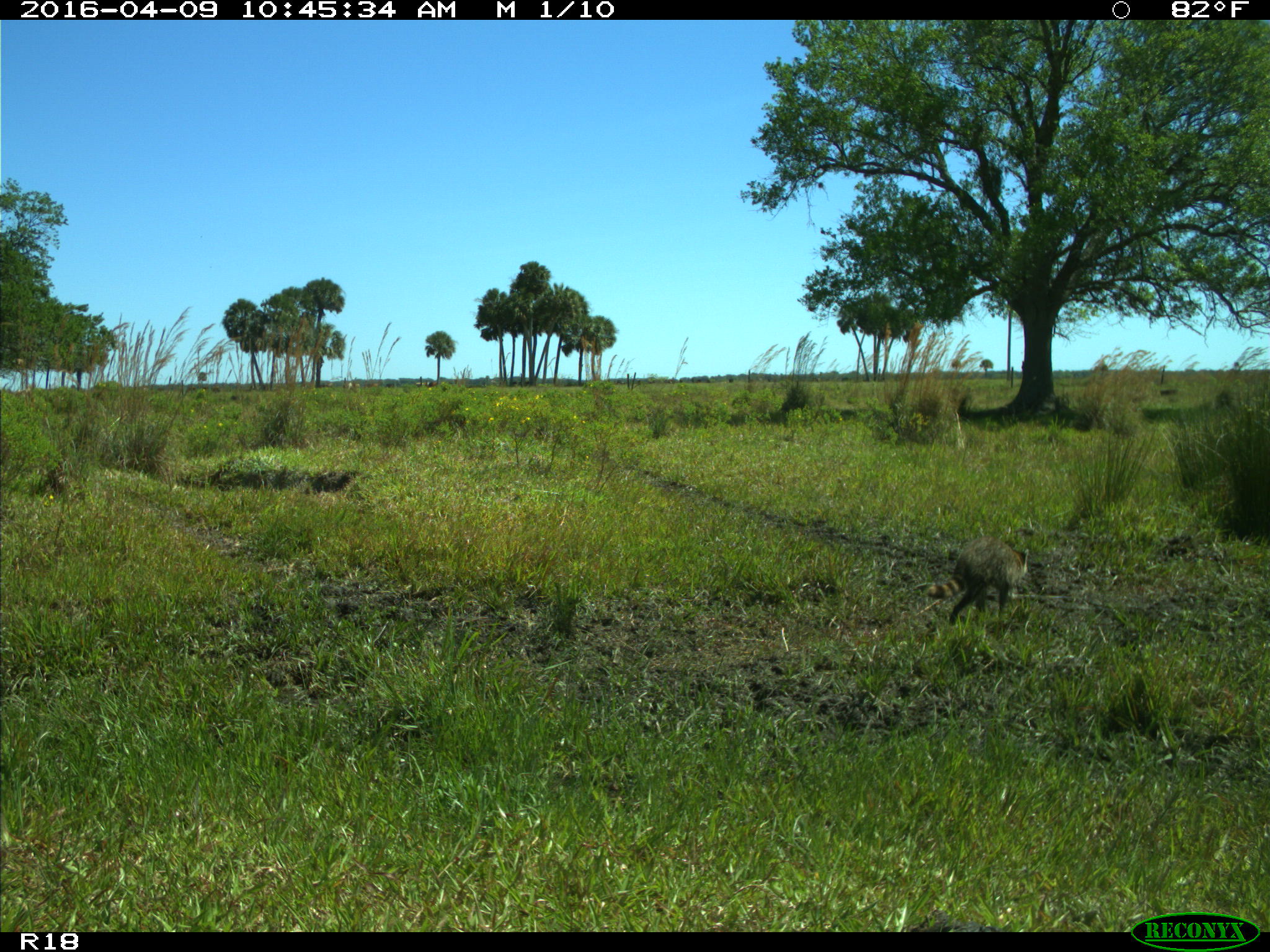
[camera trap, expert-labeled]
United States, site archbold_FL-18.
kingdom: Animalia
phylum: Chordata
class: Mammalia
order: Carnivora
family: Procyonidae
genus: Procyon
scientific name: Procyon lotor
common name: common raccoon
Procyon lotor (common raccoon).